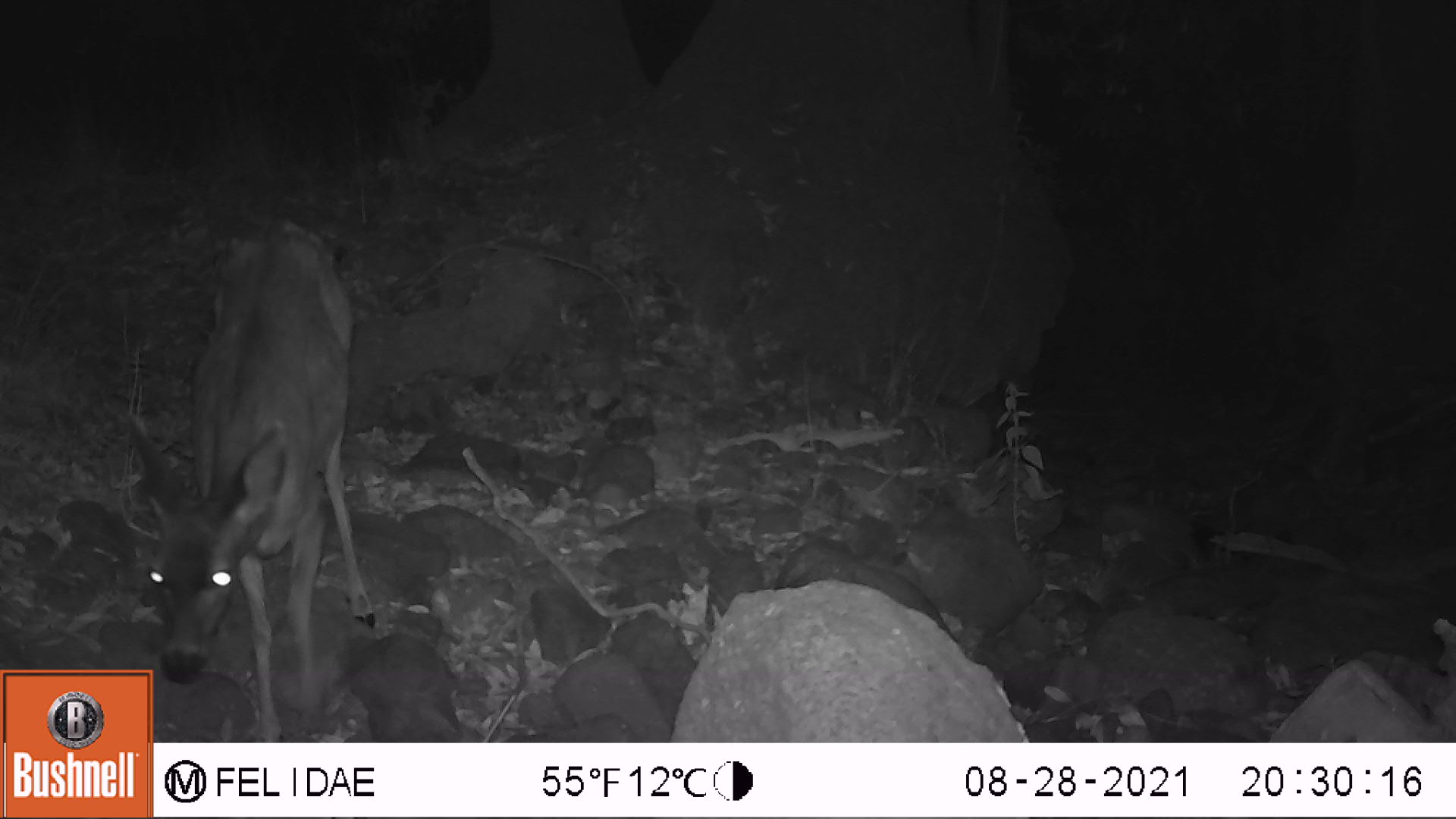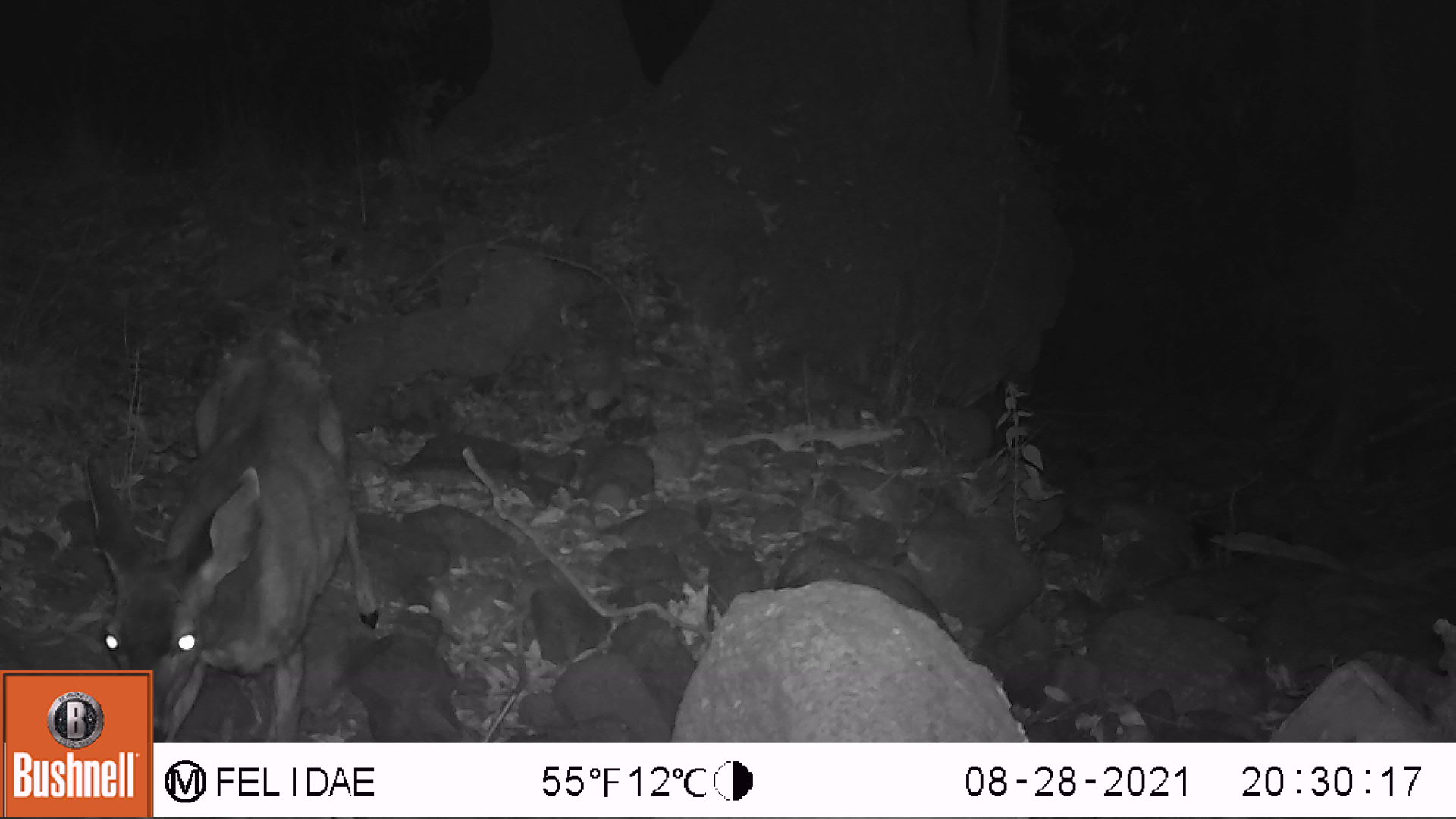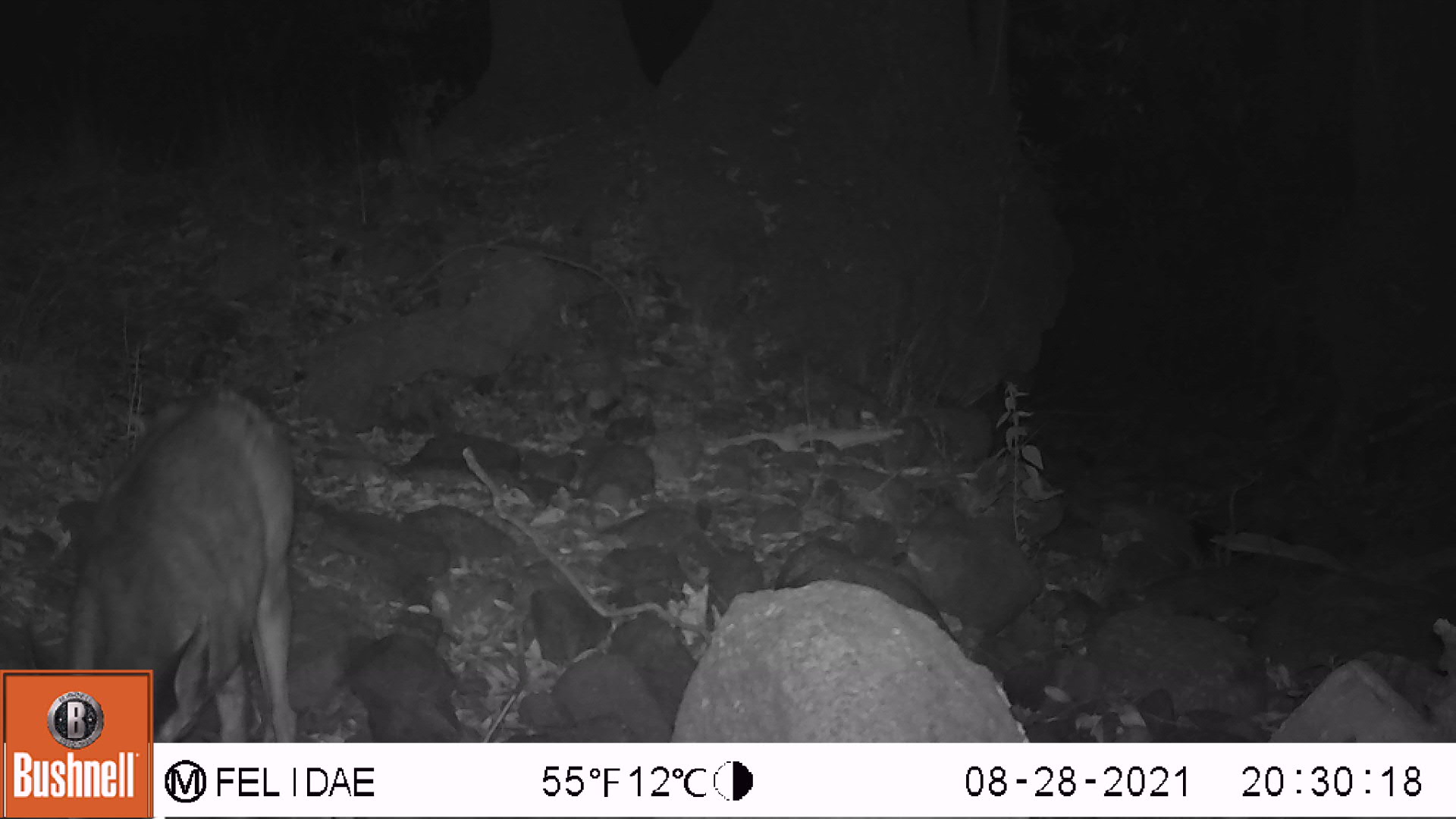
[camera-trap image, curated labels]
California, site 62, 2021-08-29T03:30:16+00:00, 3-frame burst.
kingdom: Animalia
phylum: Chordata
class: Mammalia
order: Artiodactyla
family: Cervidae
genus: Odocoileus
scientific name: Odocoileus hemionus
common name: mule deer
Mule deer (Odocoileus hemionus).